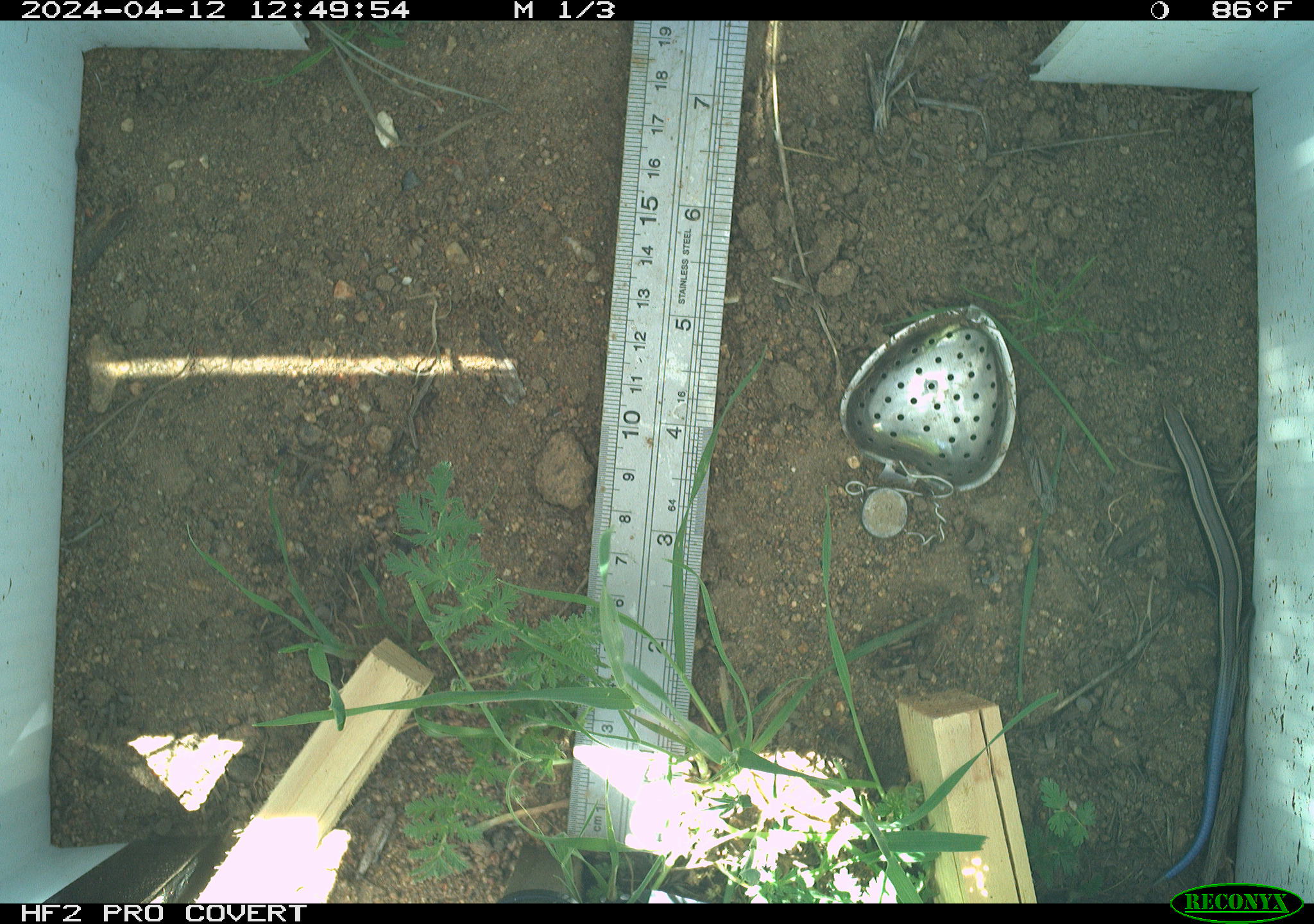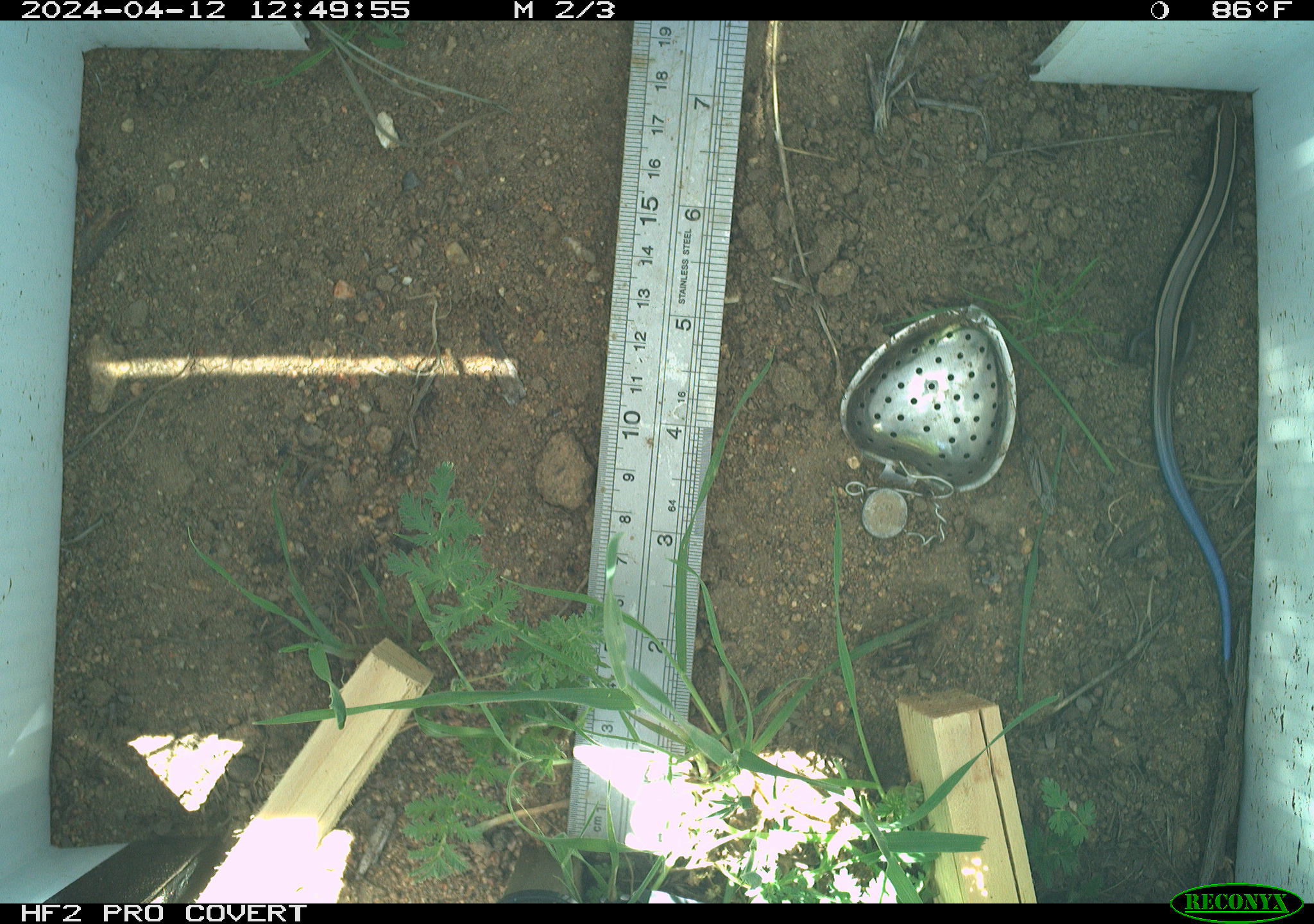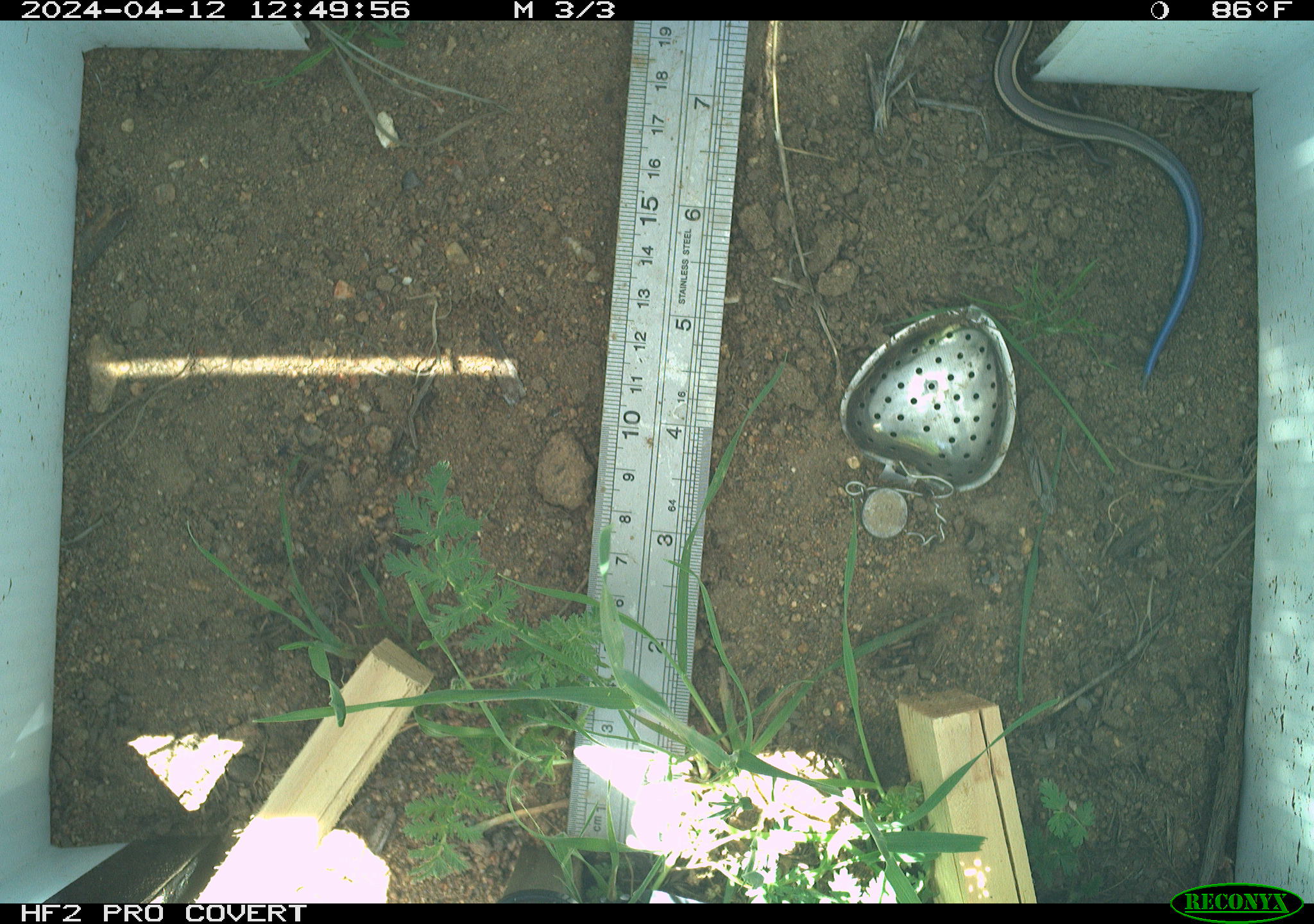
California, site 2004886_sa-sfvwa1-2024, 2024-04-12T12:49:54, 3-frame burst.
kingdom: Animalia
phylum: Chordata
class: Reptilia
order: Squamata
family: Scincidae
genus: Plestiodon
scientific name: Plestiodon skiltonianus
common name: western skink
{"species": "western skink (Plestiodon skiltonianus)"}